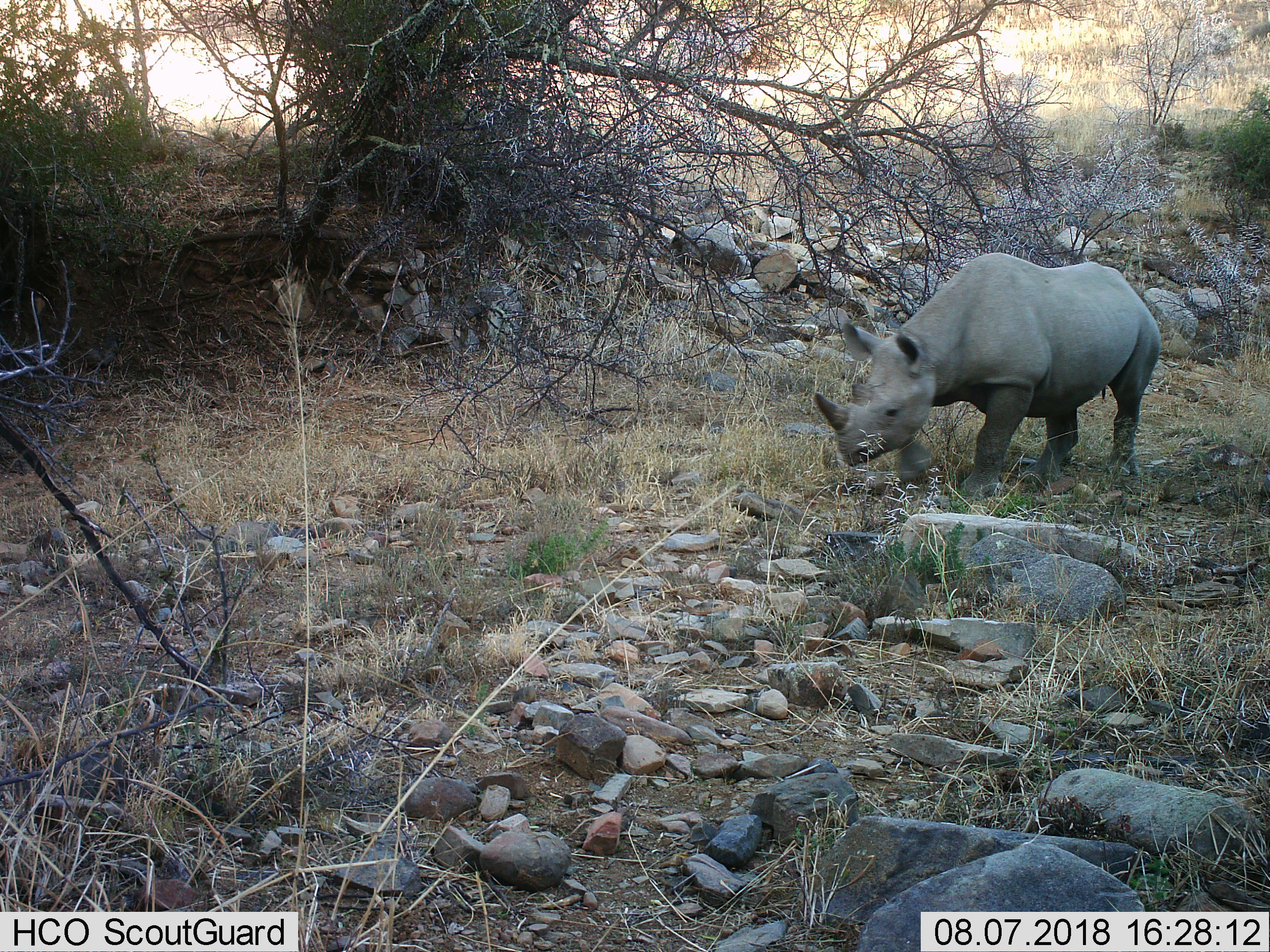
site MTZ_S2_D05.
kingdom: Animalia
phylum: Chordata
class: Mammalia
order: Perissodactyla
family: Rhinocerotidae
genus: Diceros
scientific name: Diceros bicornis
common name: black rhinoceros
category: rhinocerosblack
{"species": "rhinocerosblack (black rhinoceros) (Diceros bicornis)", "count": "1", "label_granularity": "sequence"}